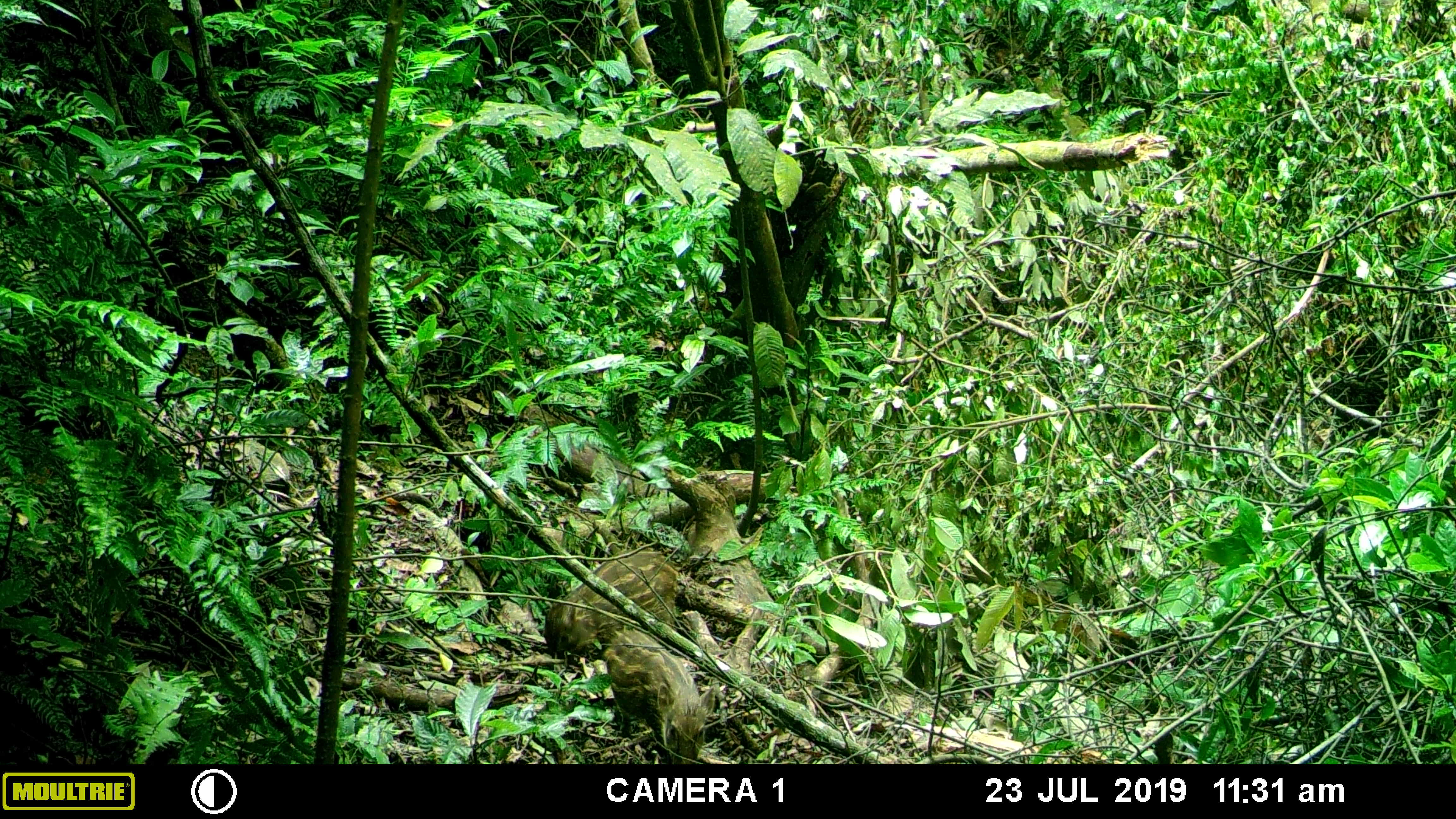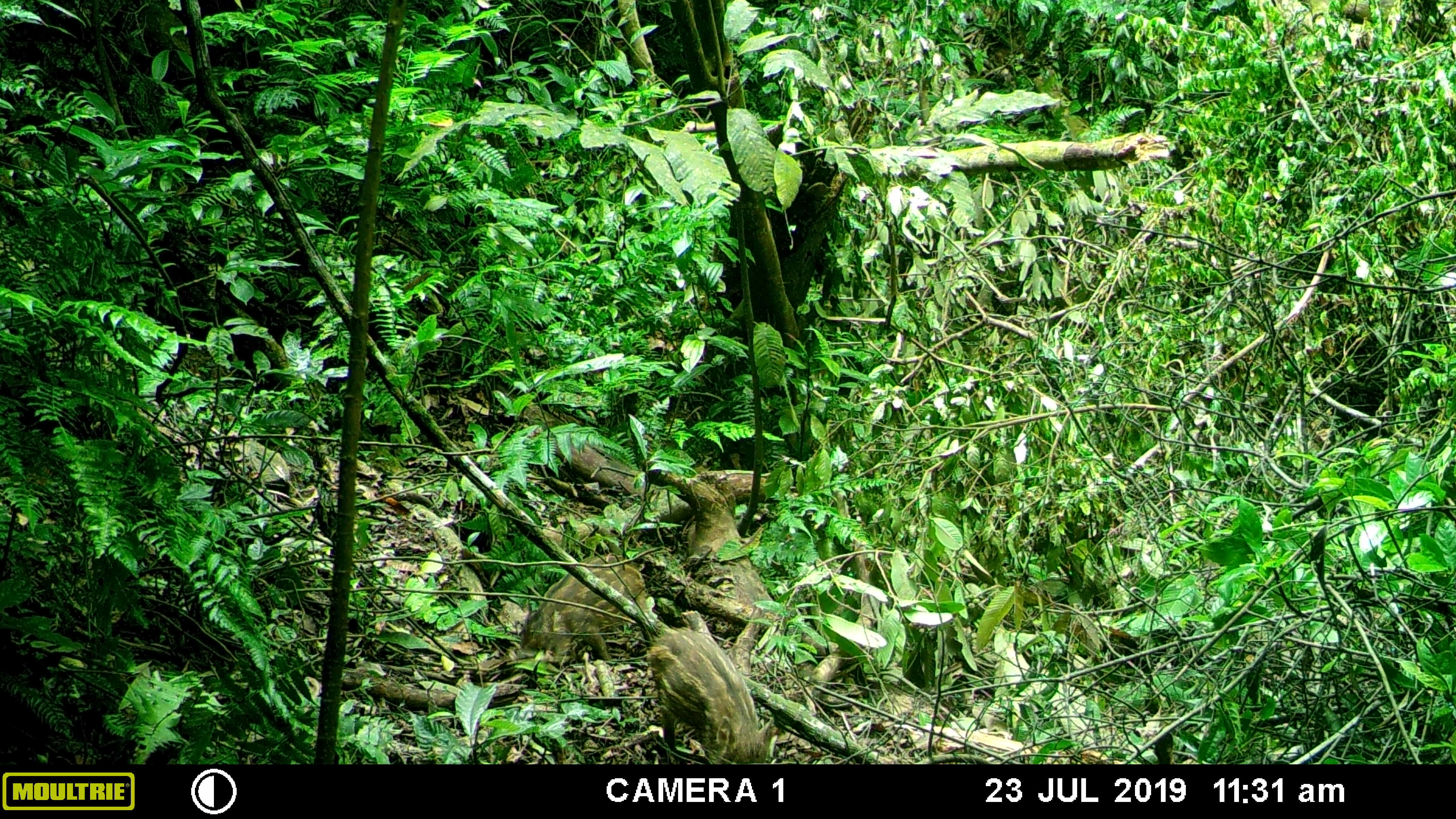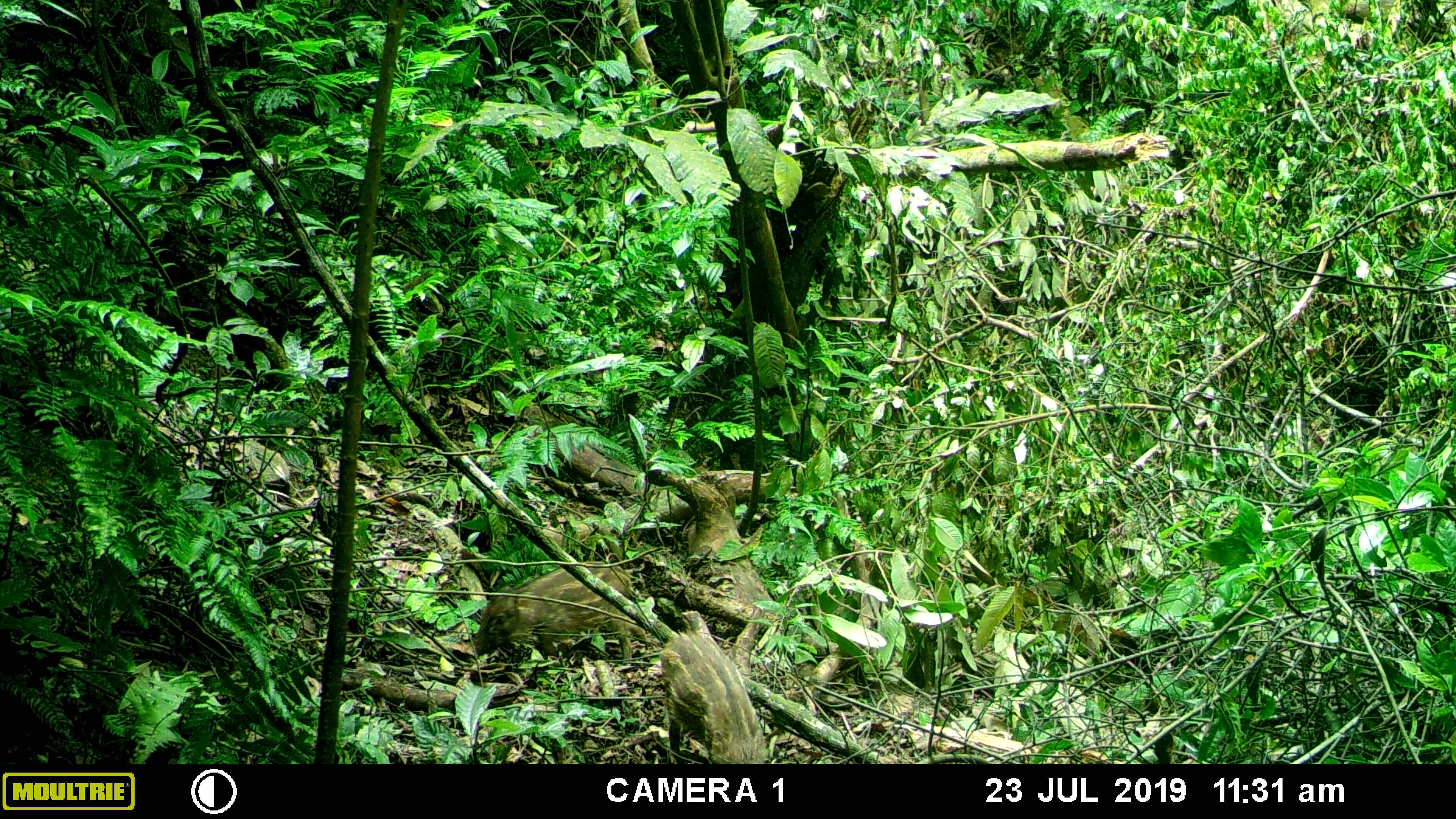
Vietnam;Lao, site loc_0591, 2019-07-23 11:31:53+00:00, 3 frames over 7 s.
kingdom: Animalia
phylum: Chordata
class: Mammalia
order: Artiodactyla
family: Suidae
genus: Sus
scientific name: Sus scrofa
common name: eurasian wild pig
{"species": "eurasian wild pig (Sus scrofa)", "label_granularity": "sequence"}